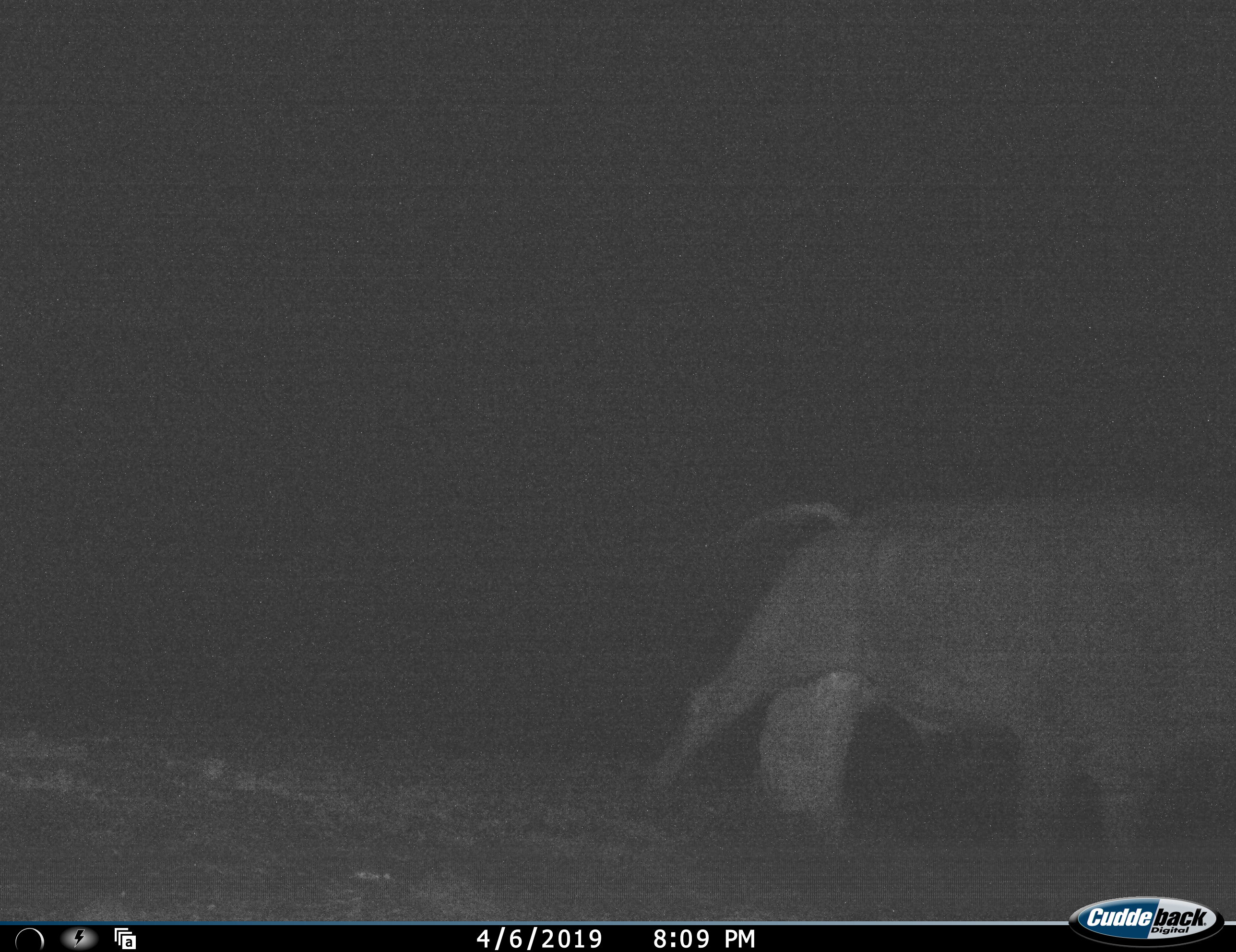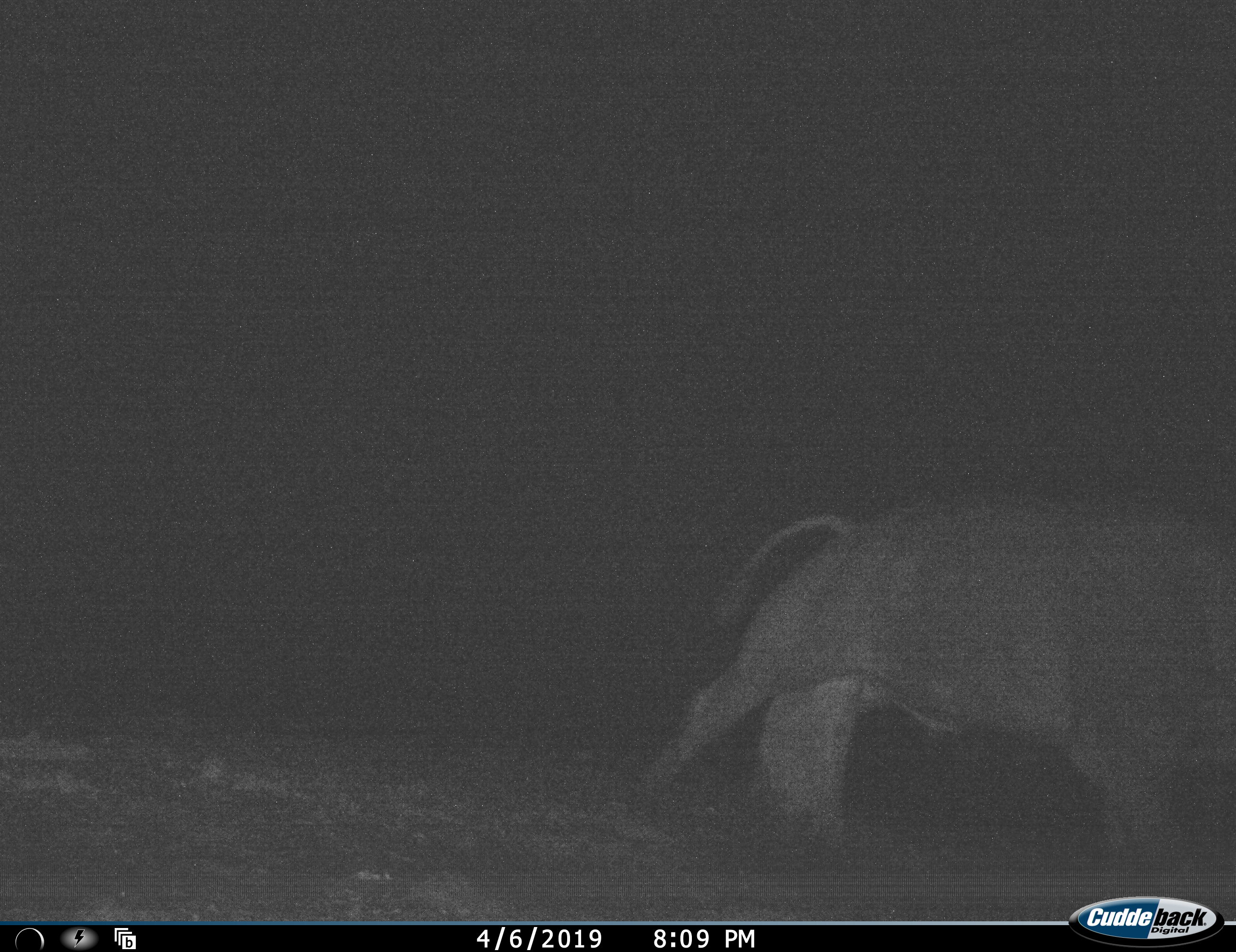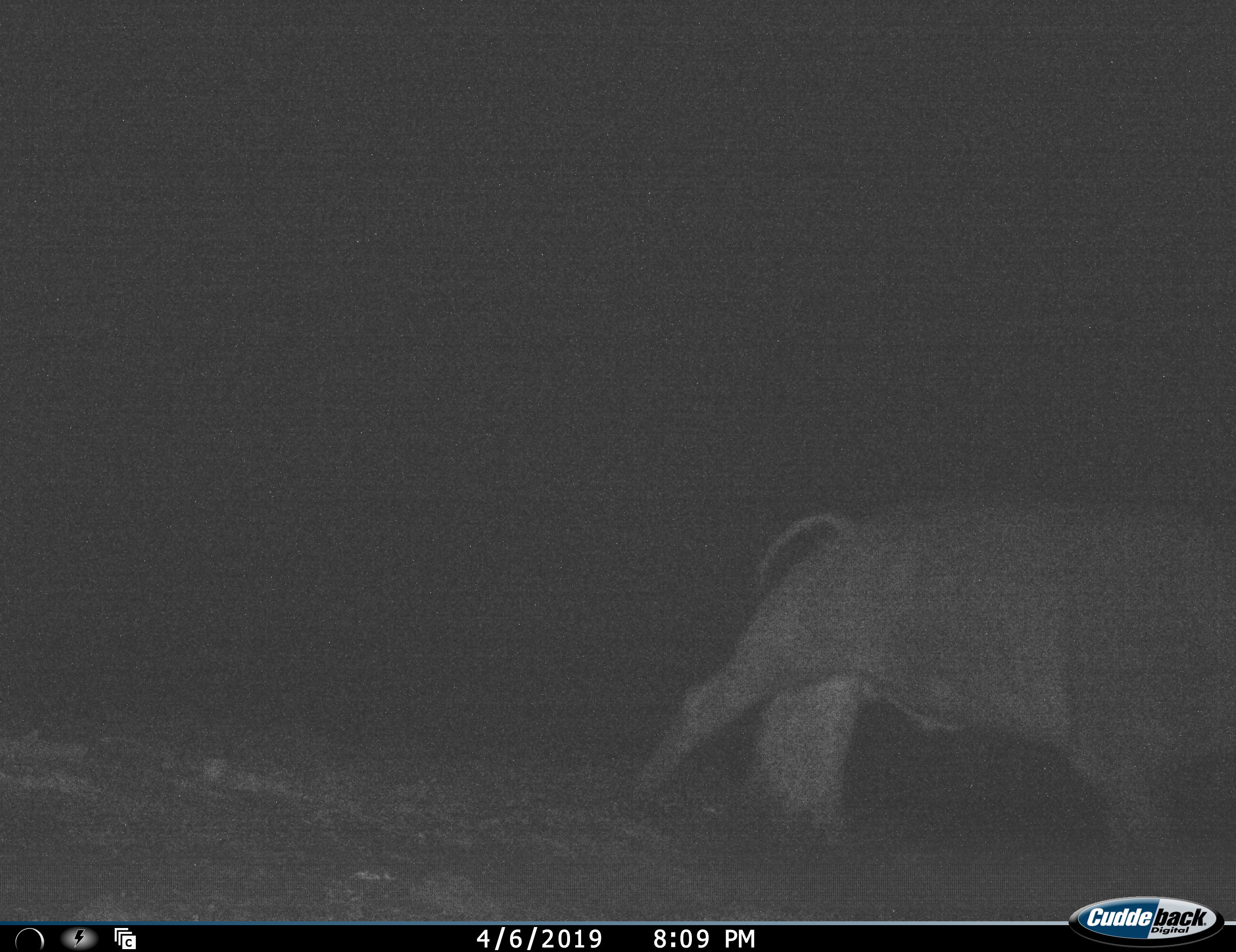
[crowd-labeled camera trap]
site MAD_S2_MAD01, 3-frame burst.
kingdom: Animalia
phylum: Chordata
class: Mammalia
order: Artiodactyla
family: Bovidae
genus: Syncerus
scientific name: Syncerus caffer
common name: african buffalo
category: buffalo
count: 1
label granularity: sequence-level